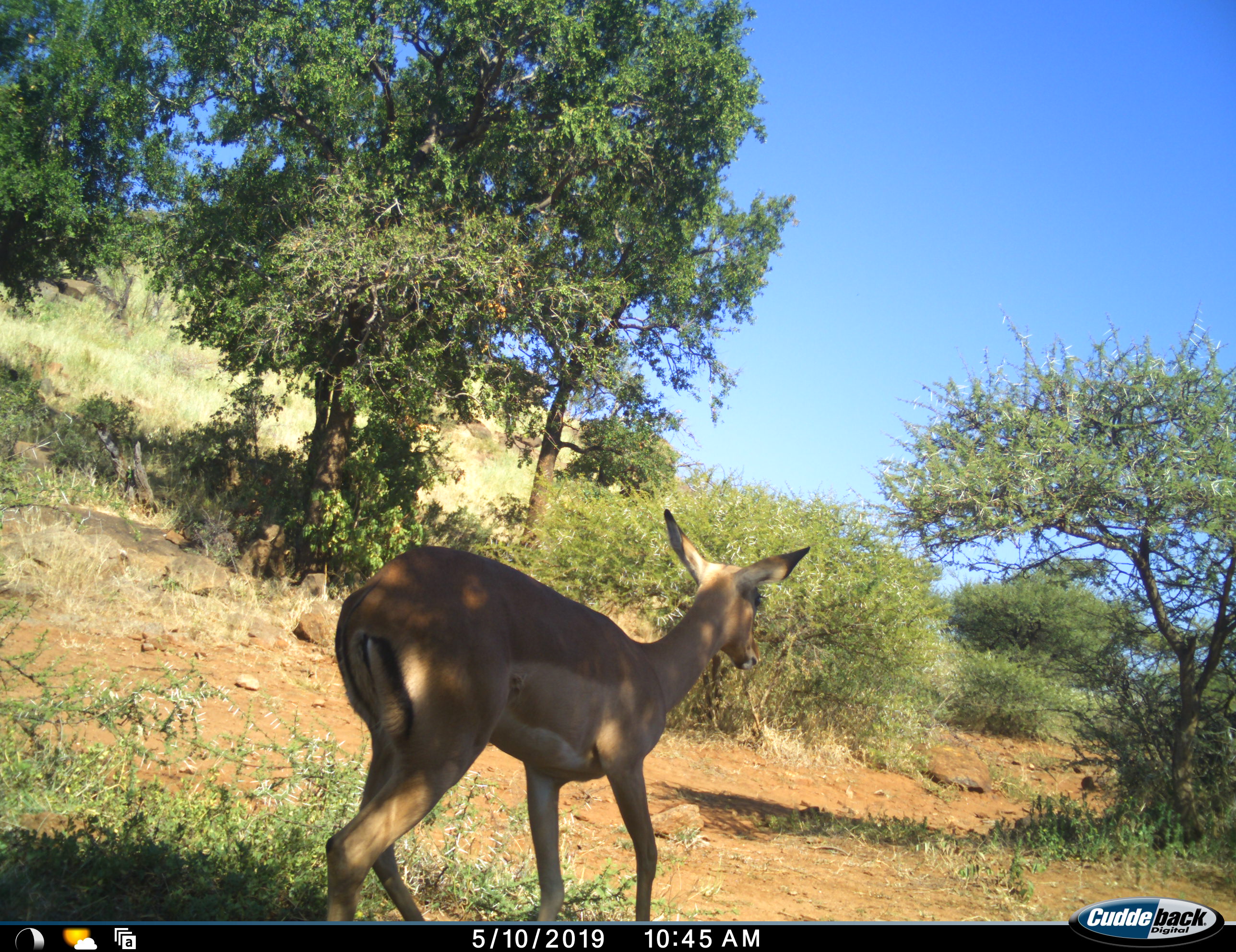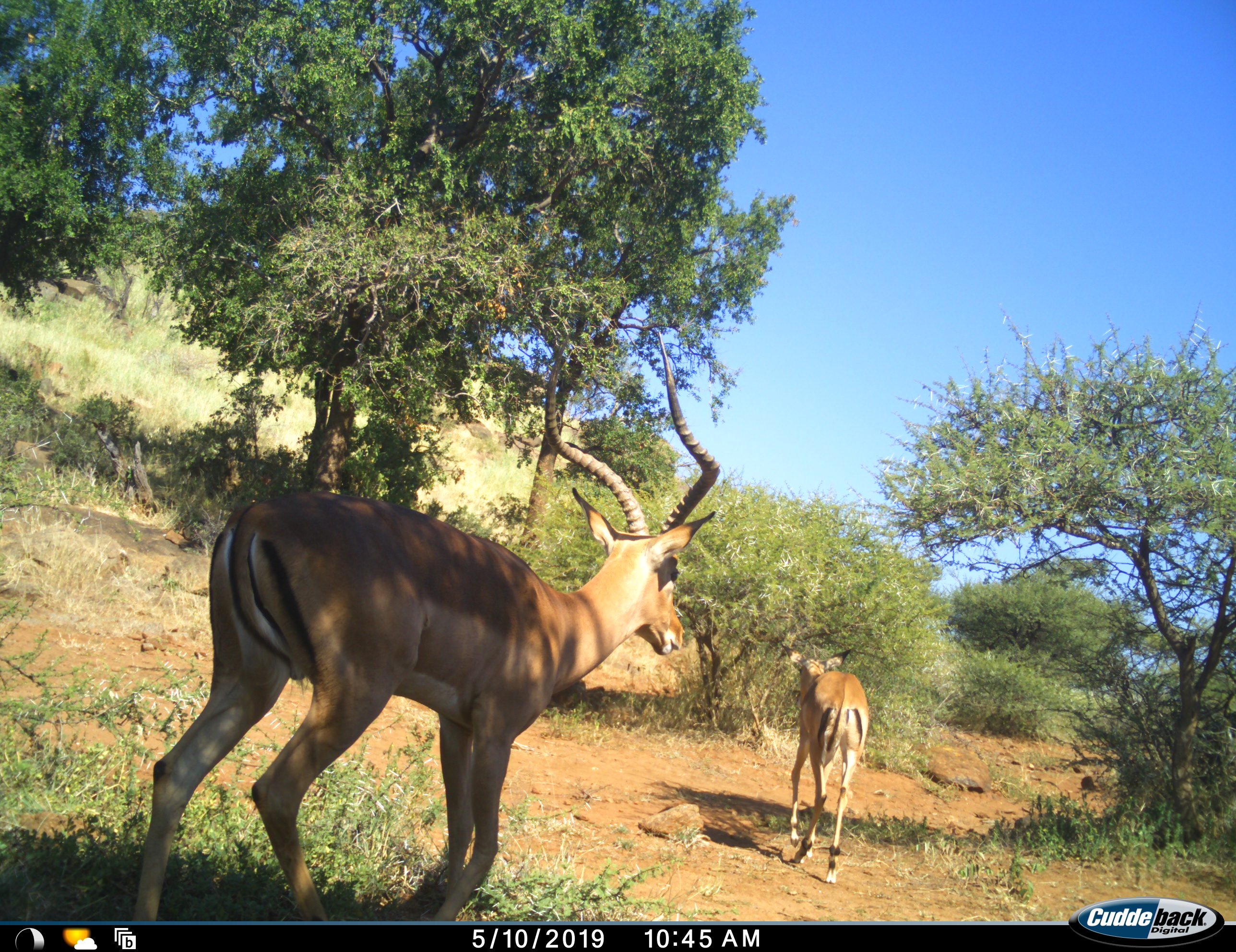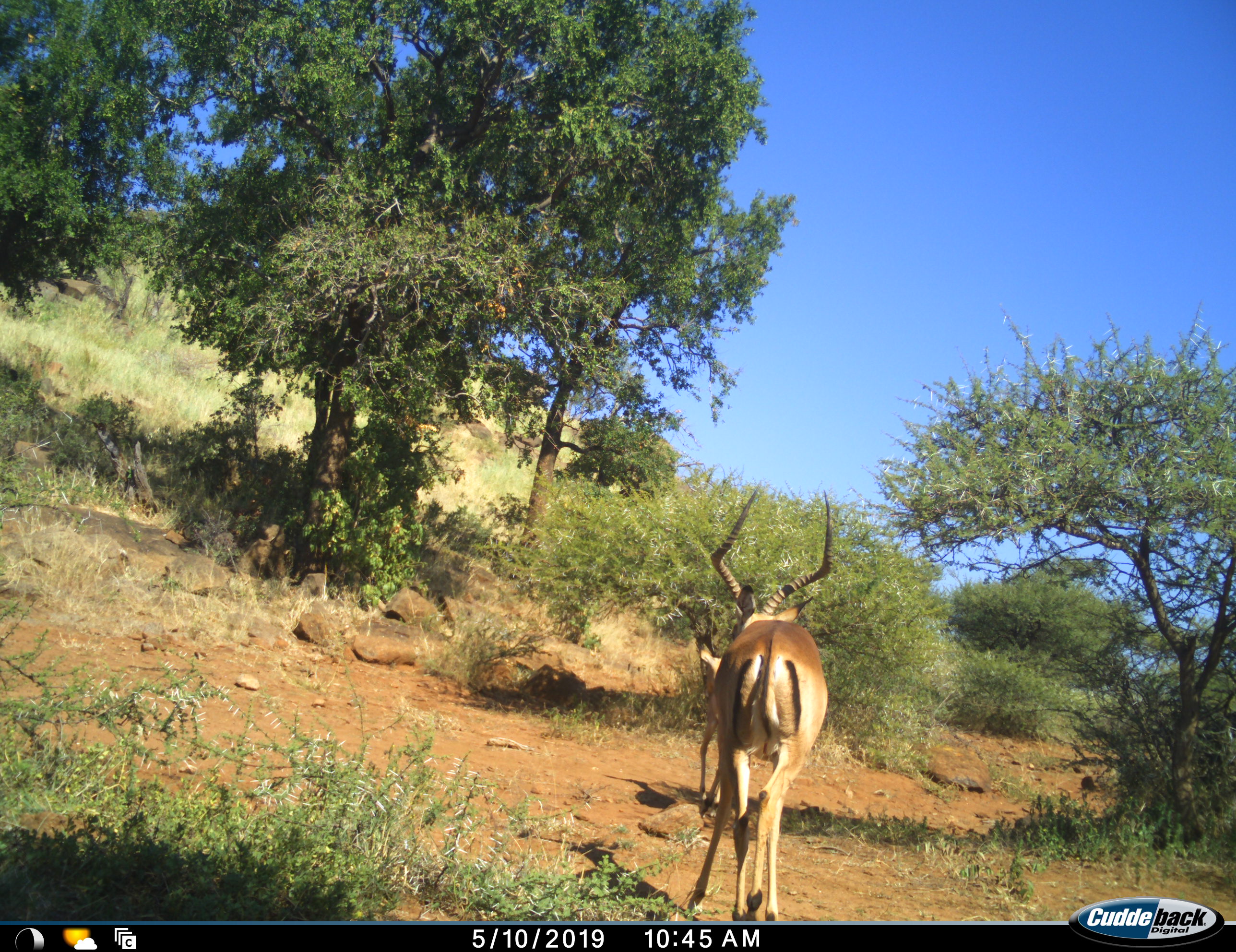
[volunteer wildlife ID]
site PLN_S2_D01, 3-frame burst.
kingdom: Animalia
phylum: Chordata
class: Mammalia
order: Artiodactyla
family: Bovidae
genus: Aepyceros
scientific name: Aepyceros melampus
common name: impala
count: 2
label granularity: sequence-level